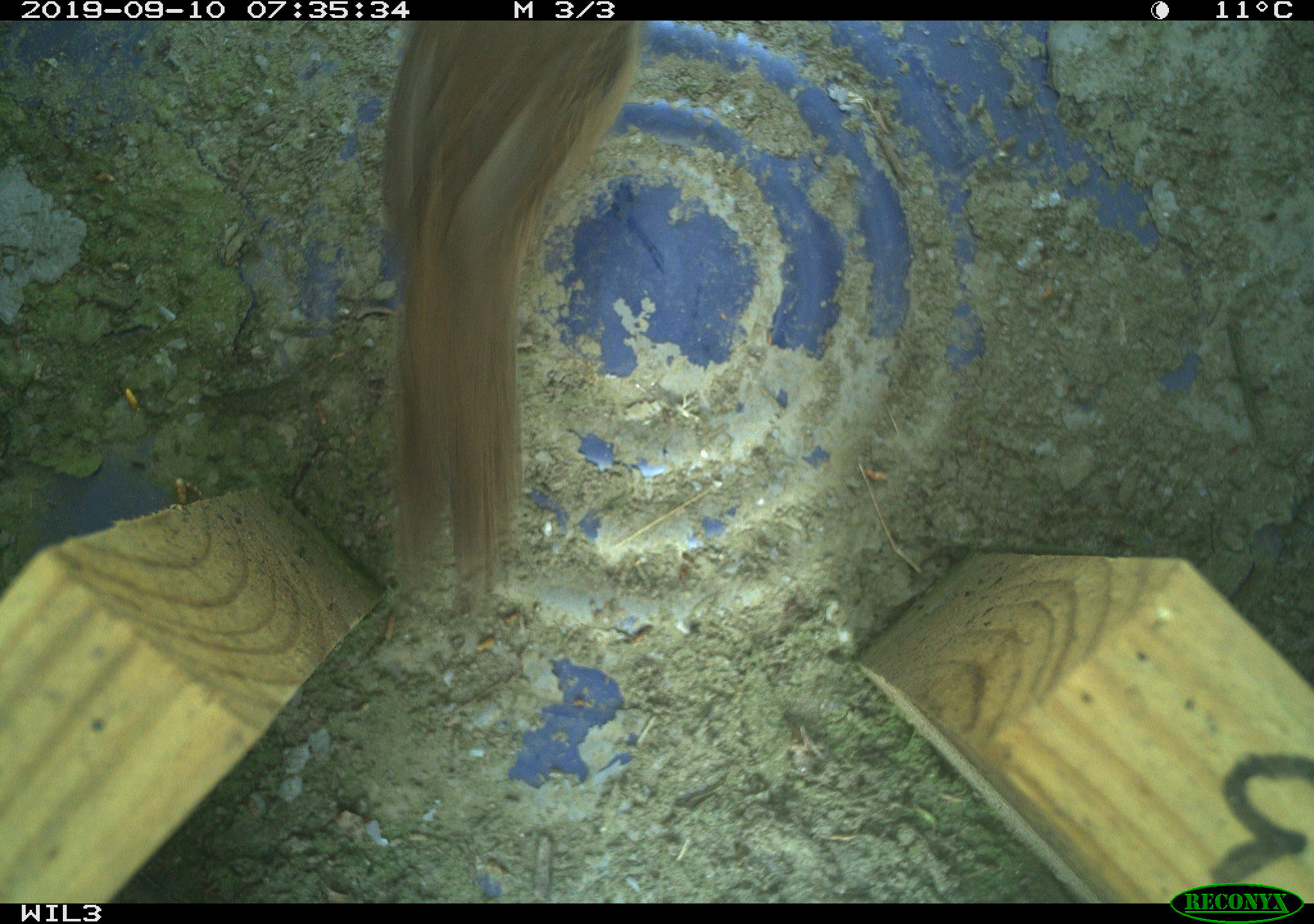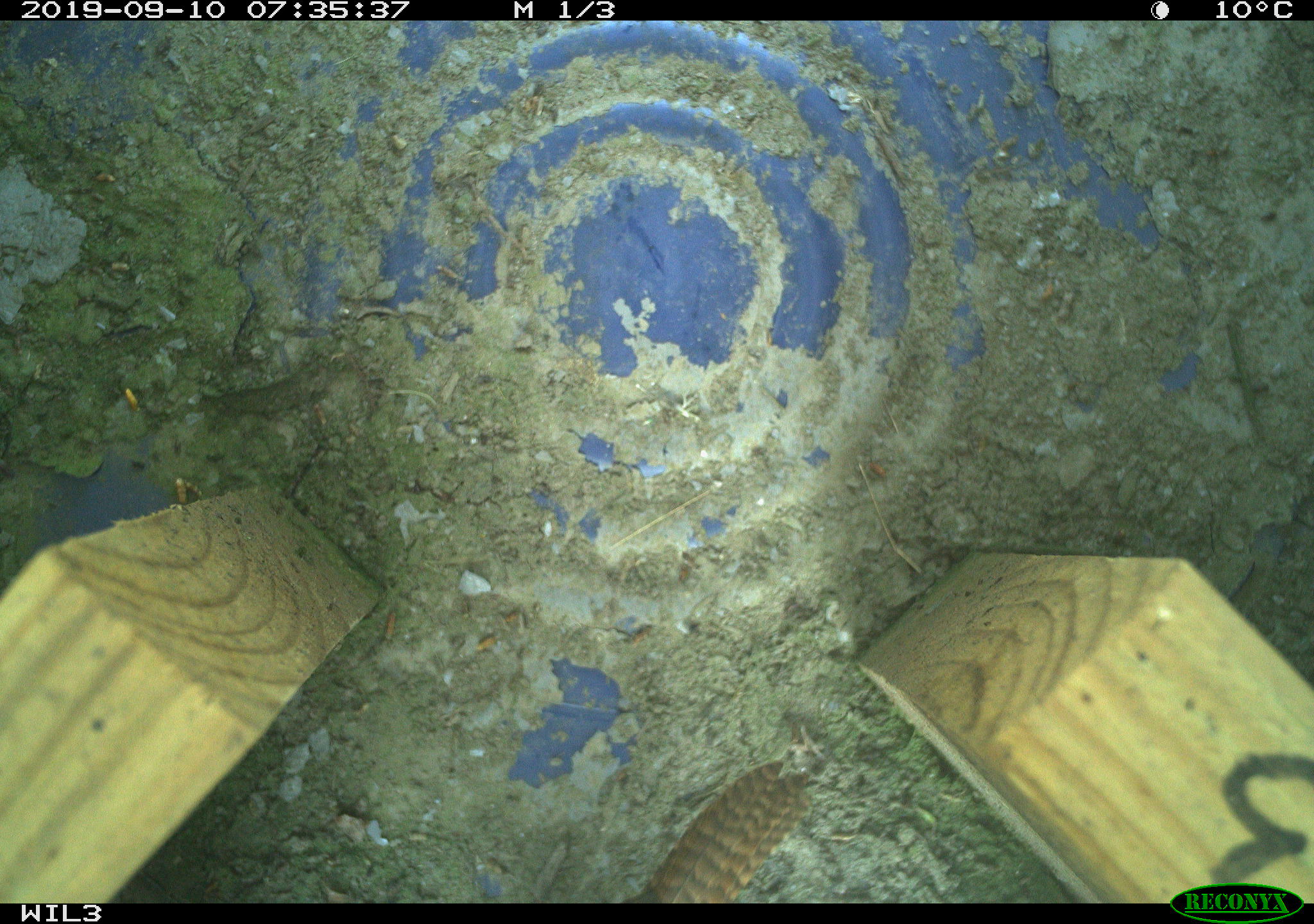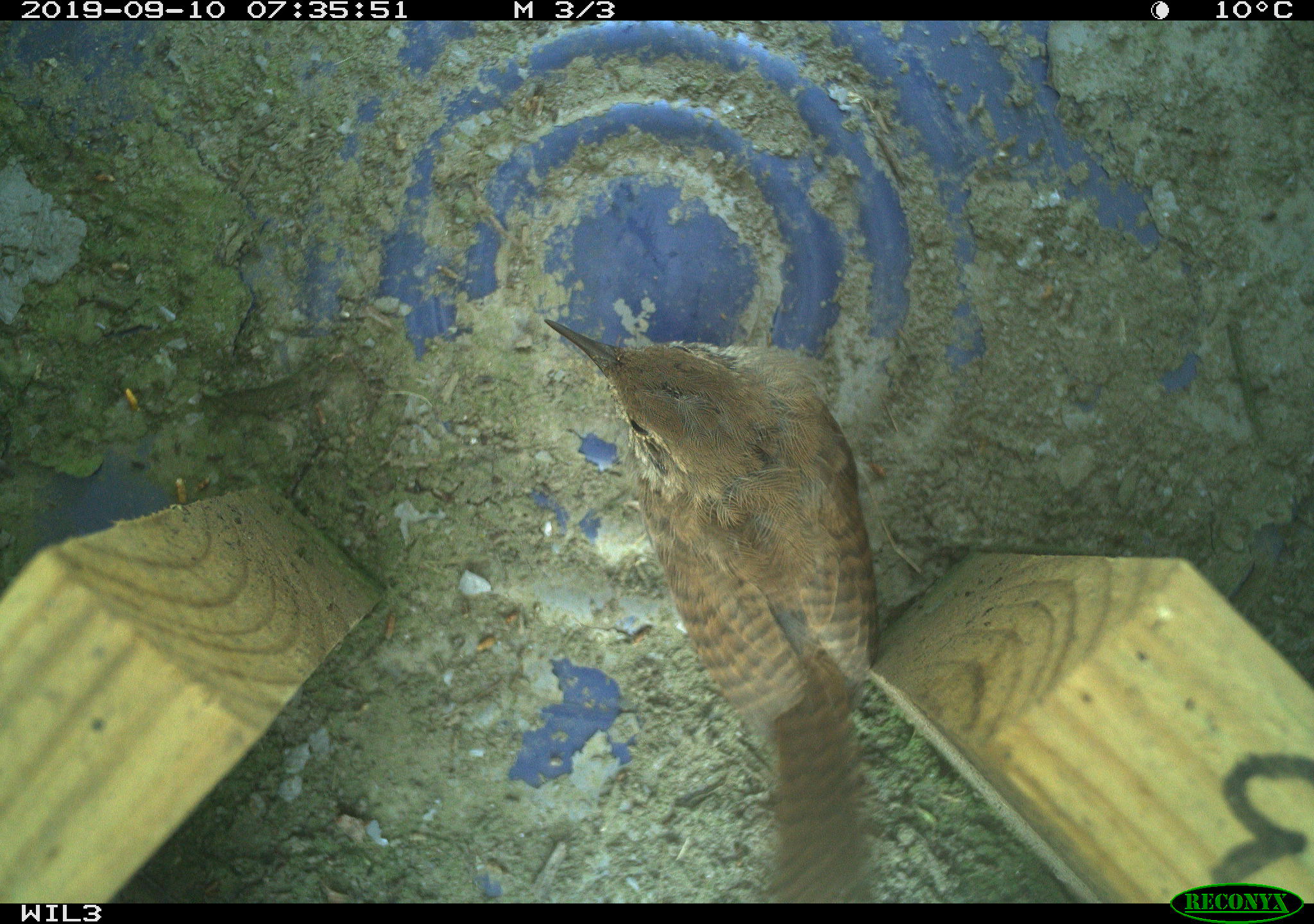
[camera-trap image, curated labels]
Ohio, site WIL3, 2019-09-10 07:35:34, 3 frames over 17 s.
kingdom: Animalia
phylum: Chordata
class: Aves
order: Passeriformes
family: Troglodytidae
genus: Troglodytes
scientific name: Troglodytes aedon aedon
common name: northern house wren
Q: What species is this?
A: Northern house wren (Troglodytes aedon aedon).